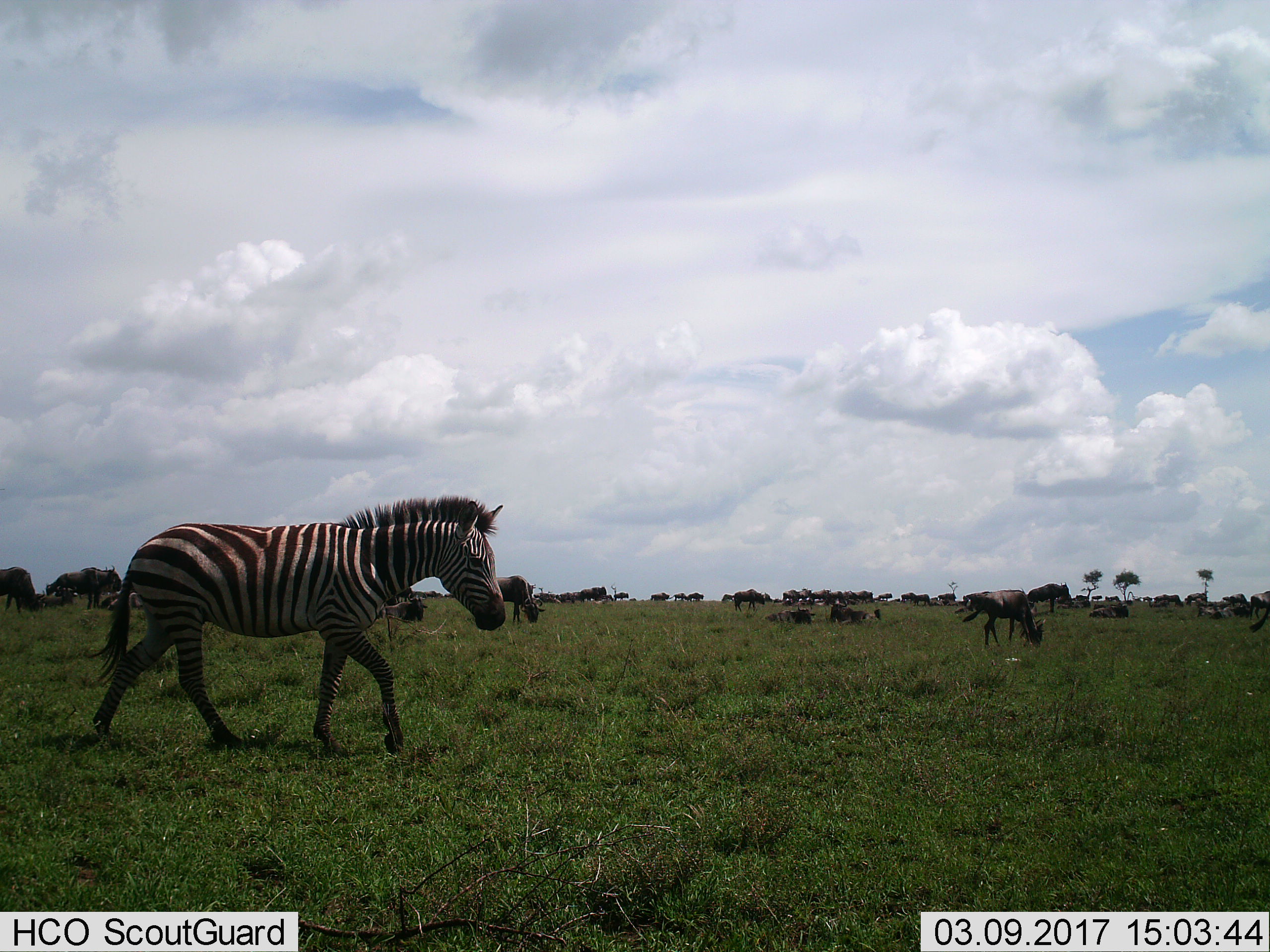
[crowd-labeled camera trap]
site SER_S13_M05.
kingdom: Animalia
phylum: Chordata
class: Mammalia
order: Artiodactyla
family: Bovidae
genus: Connochaetes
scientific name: Connochaetes taurinus taurinus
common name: blue wildebeest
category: wildebeestblue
Wildebeestblue (blue wildebeest) (Connochaetes taurinus taurinus), count 11-50. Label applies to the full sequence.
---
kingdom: Animalia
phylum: Chordata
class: Mammalia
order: Perissodactyla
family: Equidae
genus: Equus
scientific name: Equus quagga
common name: plains zebra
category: zebraplains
Zebraplains (plains zebra) (Equus quagga), count 1. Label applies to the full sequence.